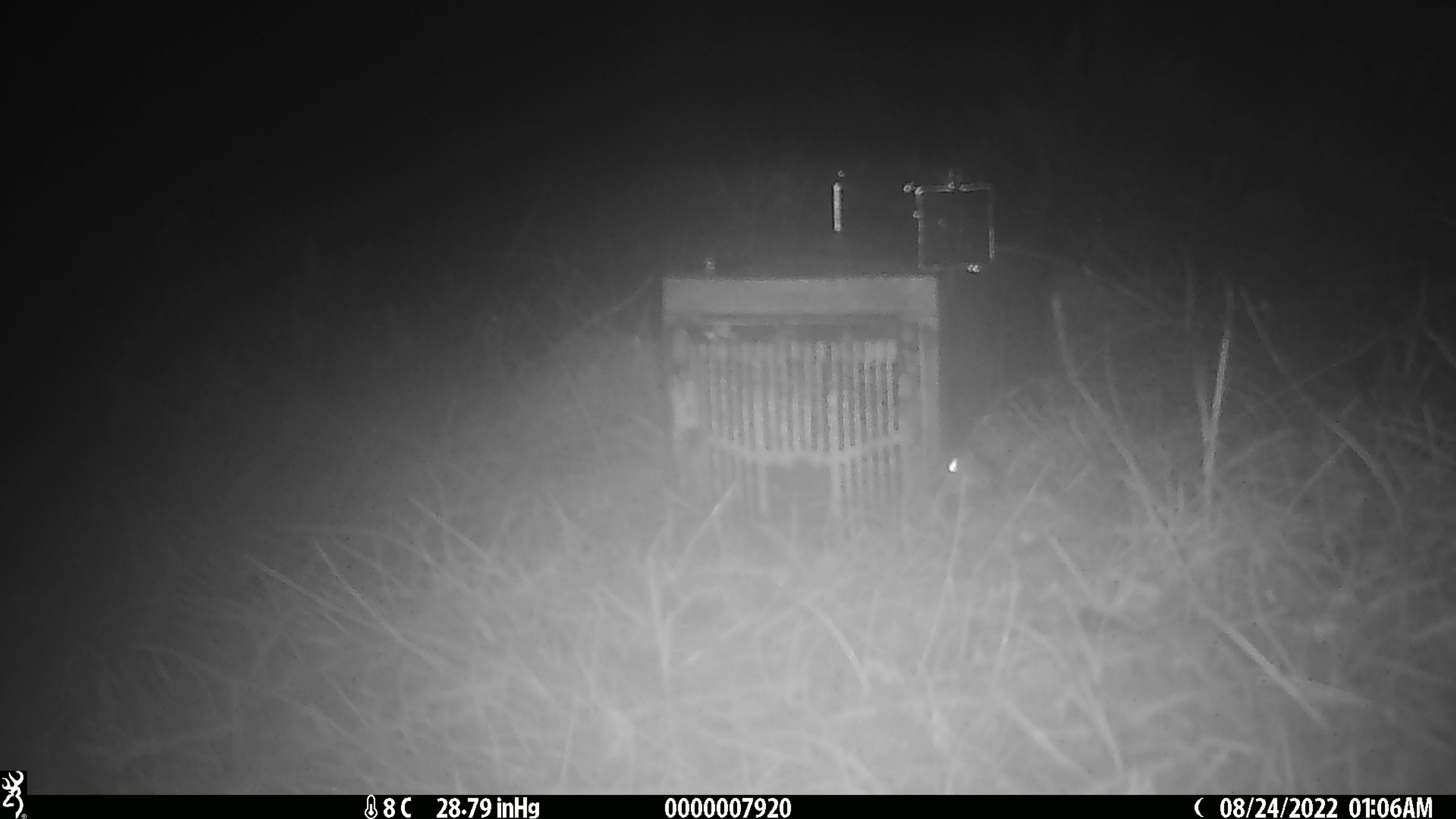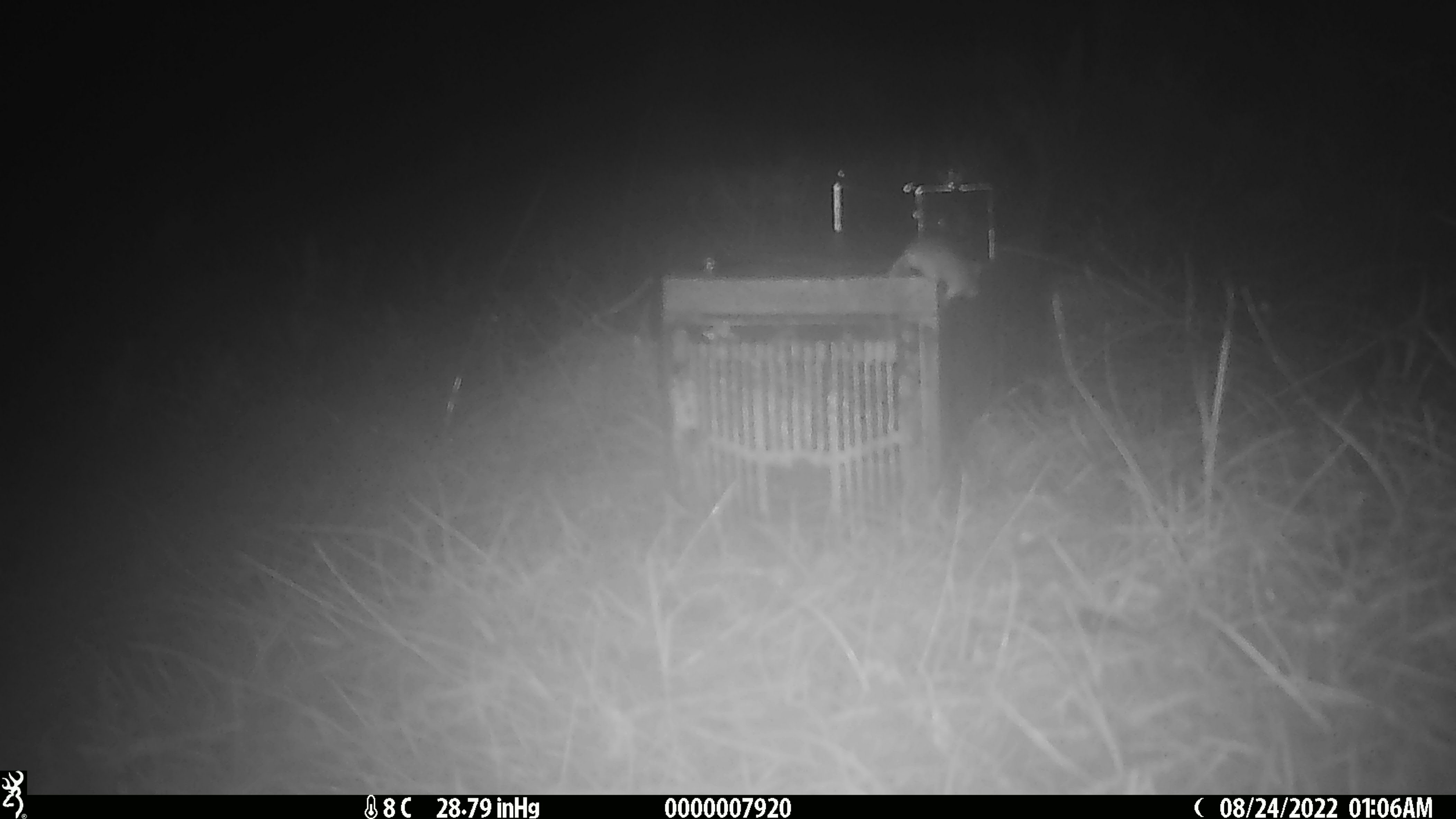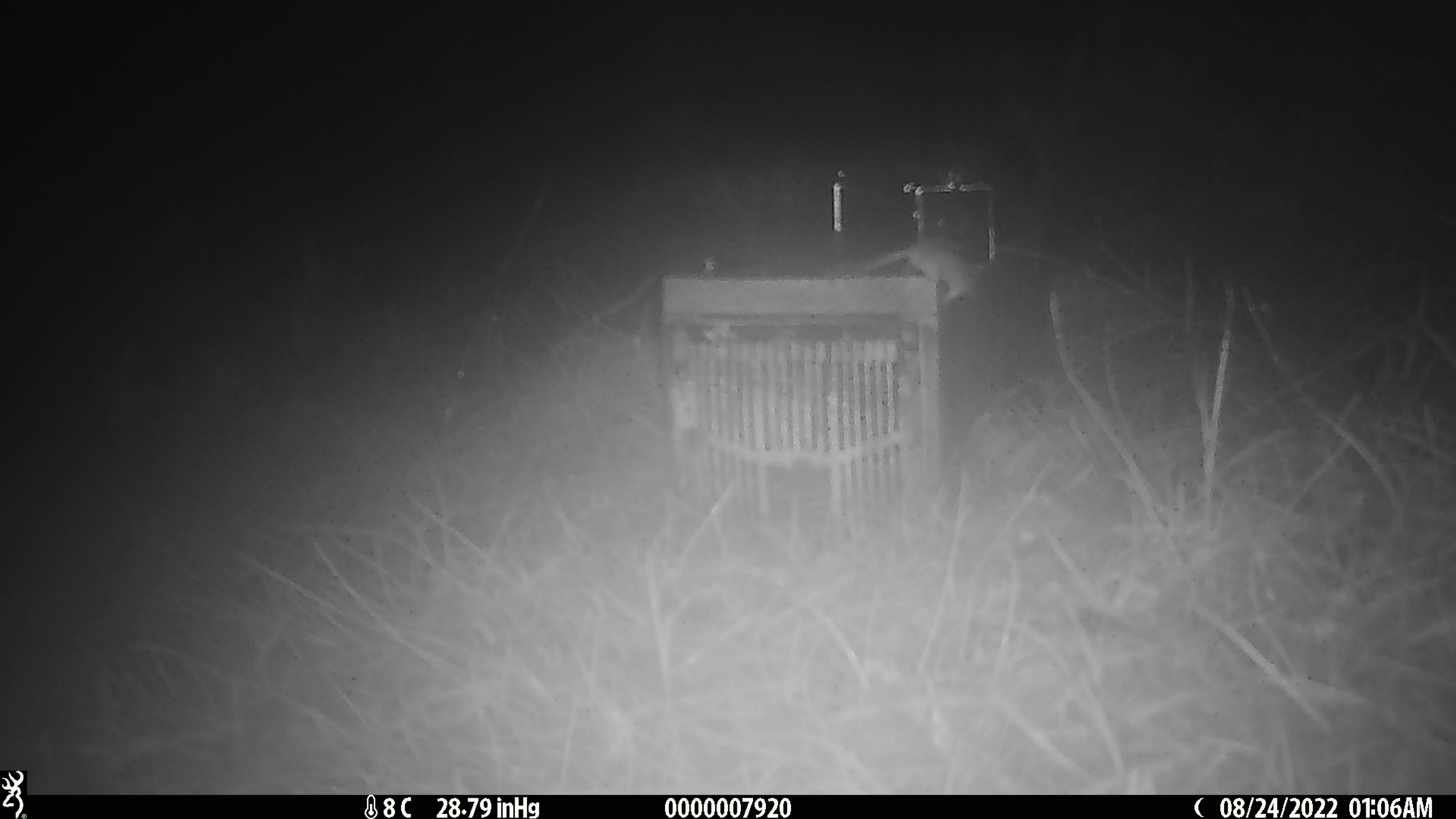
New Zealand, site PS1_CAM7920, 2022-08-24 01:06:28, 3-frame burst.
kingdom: Animalia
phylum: Chordata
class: Mammalia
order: Rodentia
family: Muridae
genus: Mus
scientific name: Mus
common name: mouse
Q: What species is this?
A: Mouse (Mus).